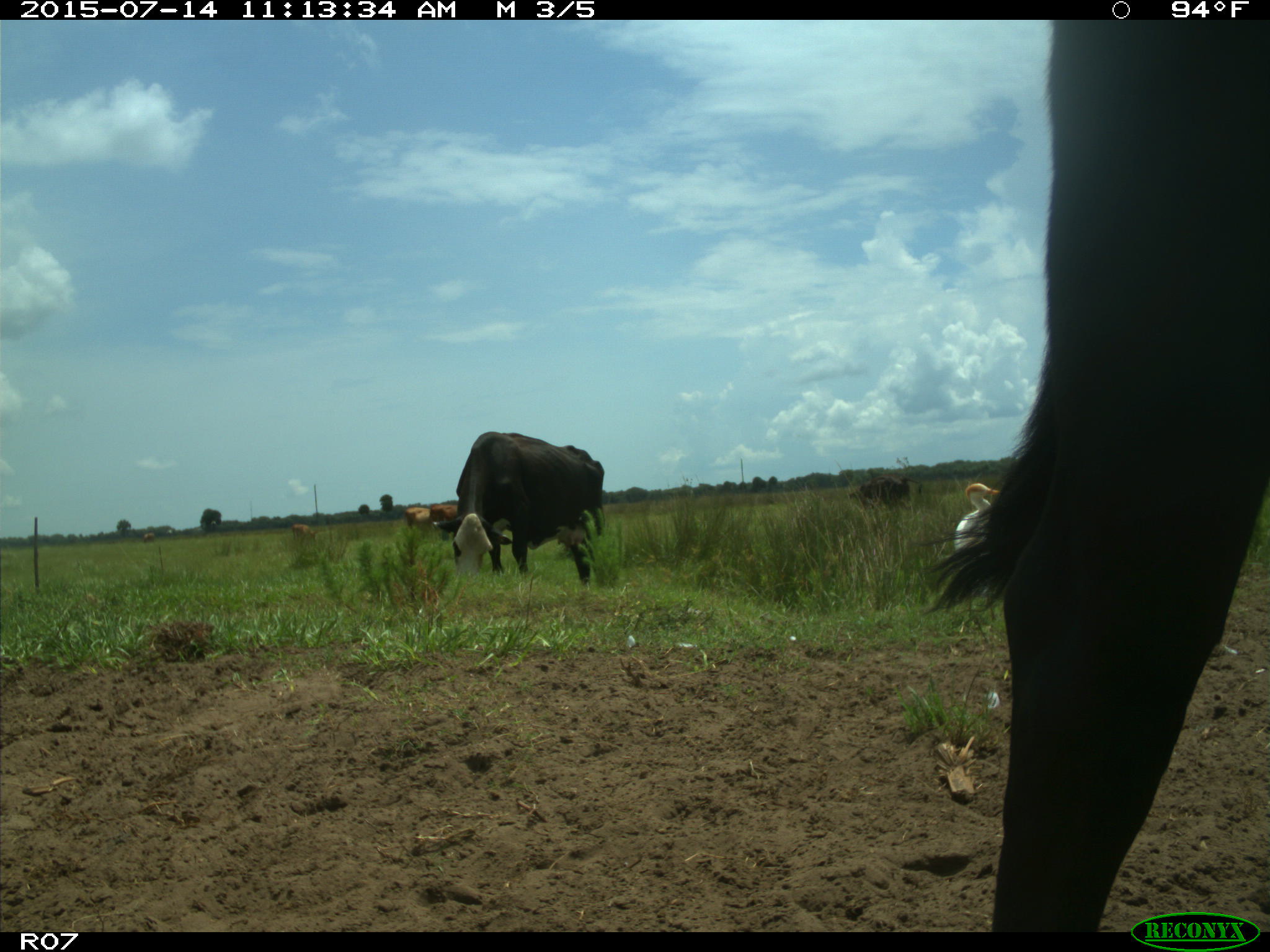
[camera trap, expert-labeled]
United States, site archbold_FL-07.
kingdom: Animalia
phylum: Chordata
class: Mammalia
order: Artiodactyla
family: Bovidae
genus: Bos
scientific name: Bos taurus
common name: domestic cow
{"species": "Bos taurus (domestic cow)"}